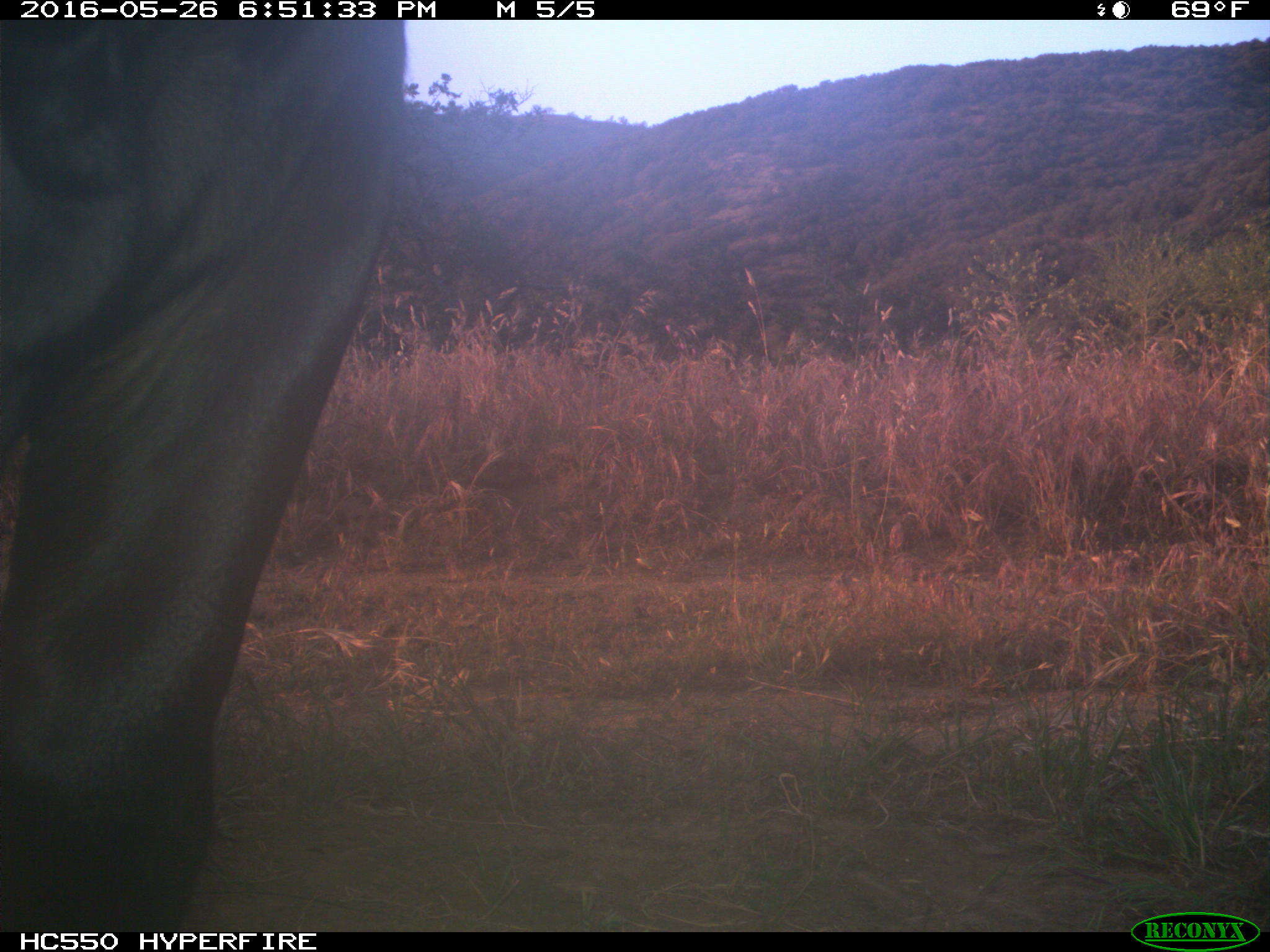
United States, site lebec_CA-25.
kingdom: Animalia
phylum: Chordata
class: Mammalia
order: Artiodactyla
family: Bovidae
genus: Bos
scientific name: Bos taurus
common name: domestic cow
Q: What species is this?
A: Bos taurus (domestic cow).